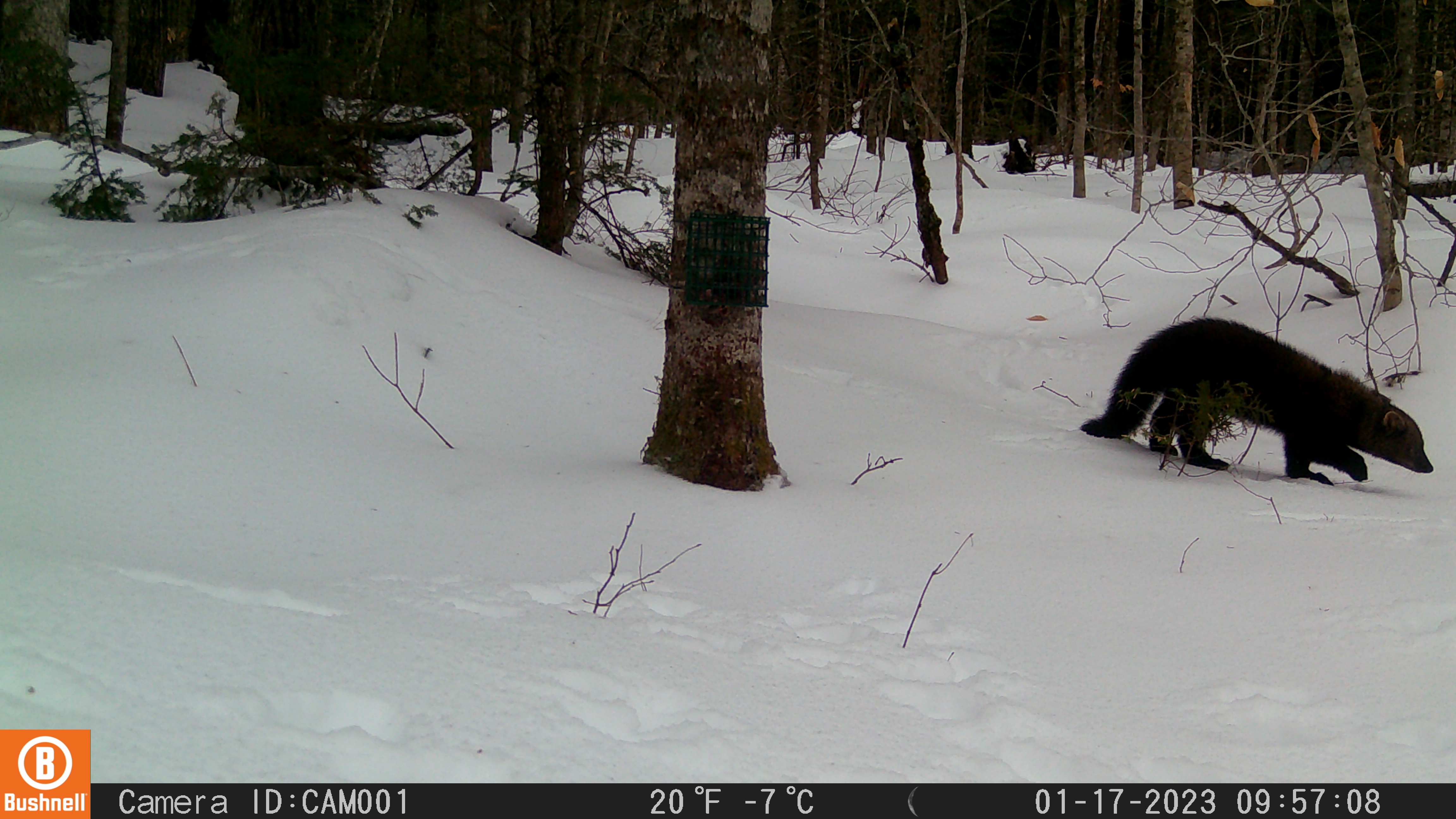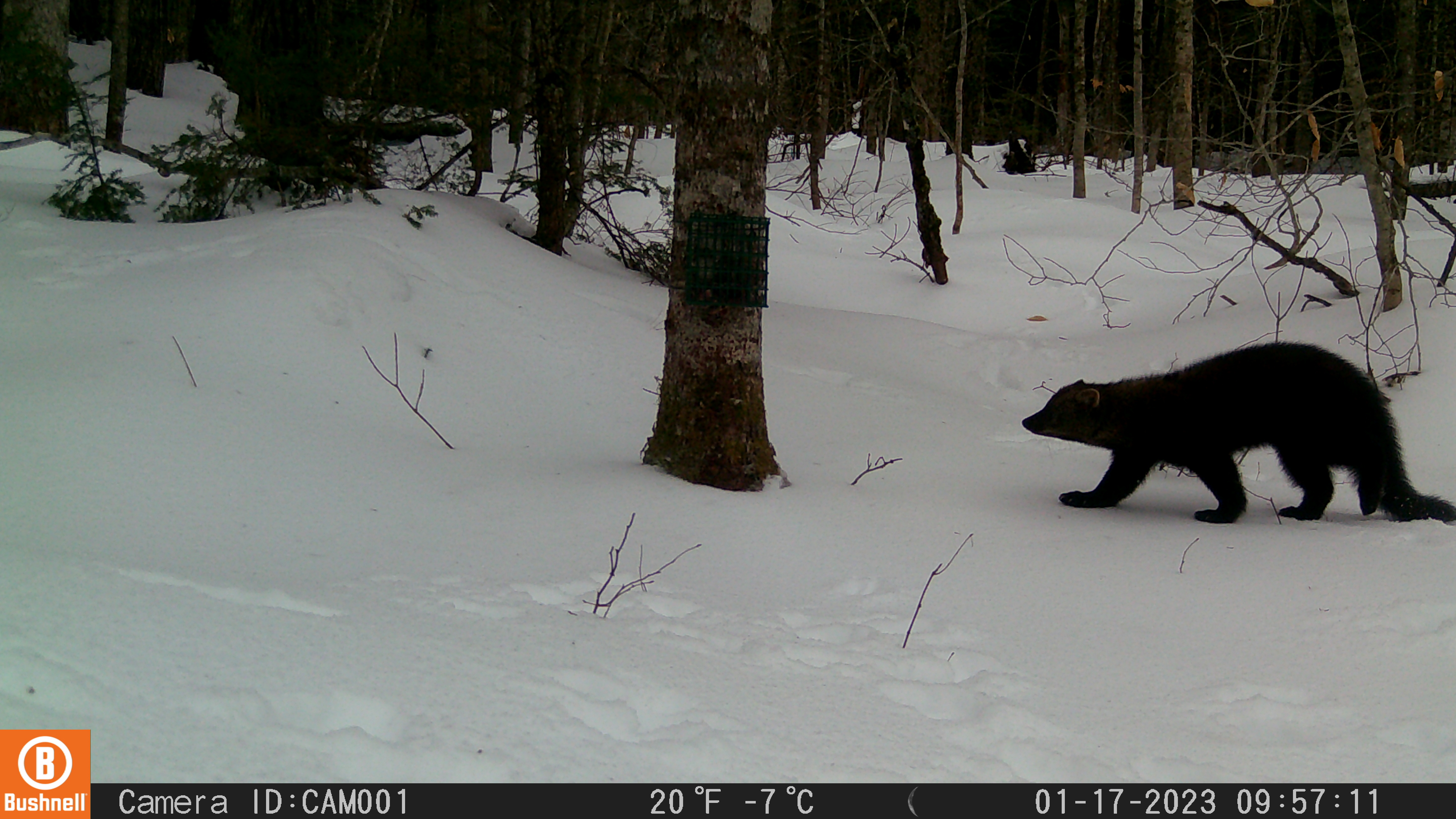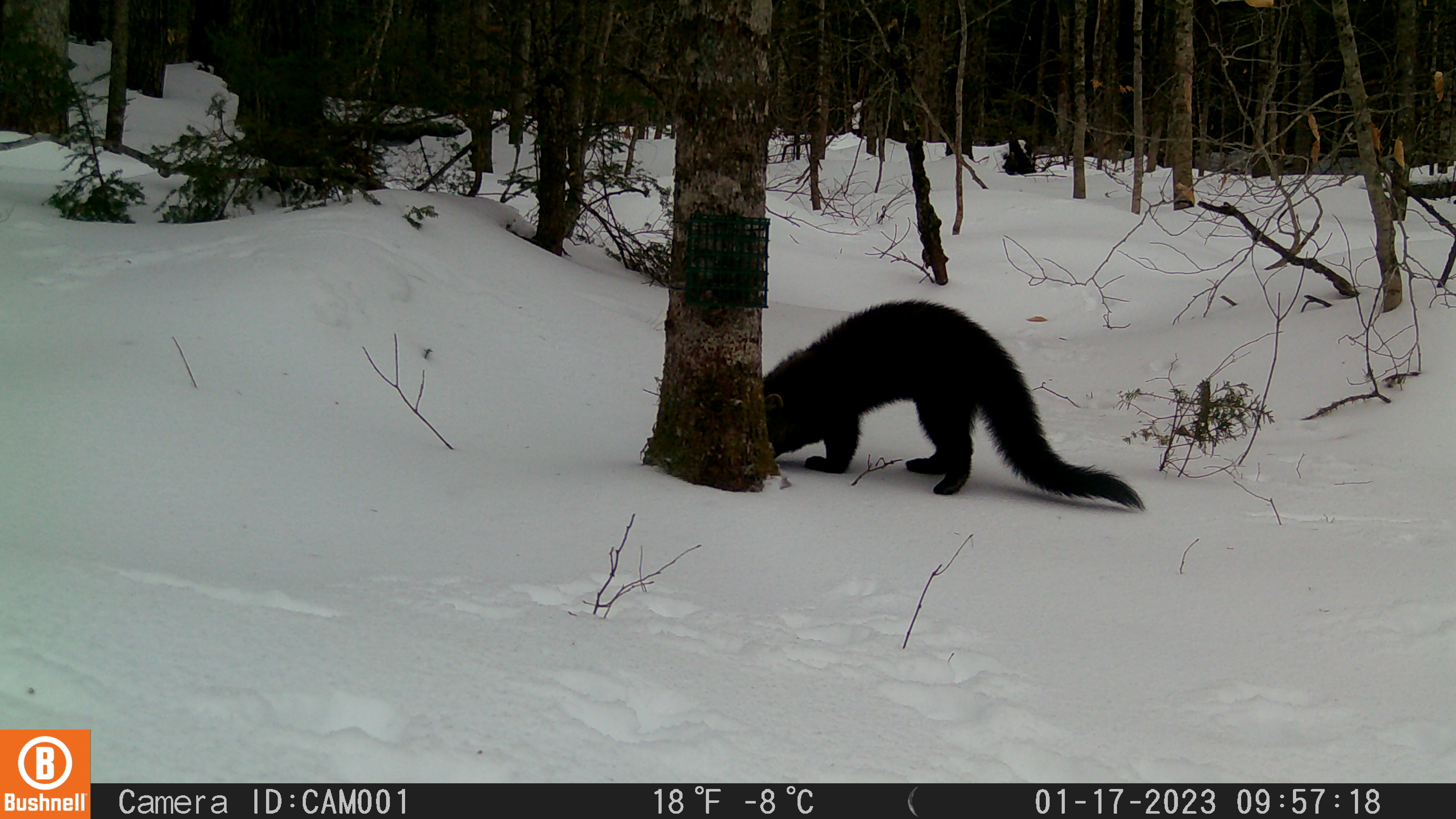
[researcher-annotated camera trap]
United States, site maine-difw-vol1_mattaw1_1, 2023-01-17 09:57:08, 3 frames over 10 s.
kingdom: Animalia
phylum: Chordata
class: Mammalia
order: Carnivora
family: Mustelidae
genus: Pekania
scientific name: Pekania pennanti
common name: fisher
Fisher (Pekania pennanti).